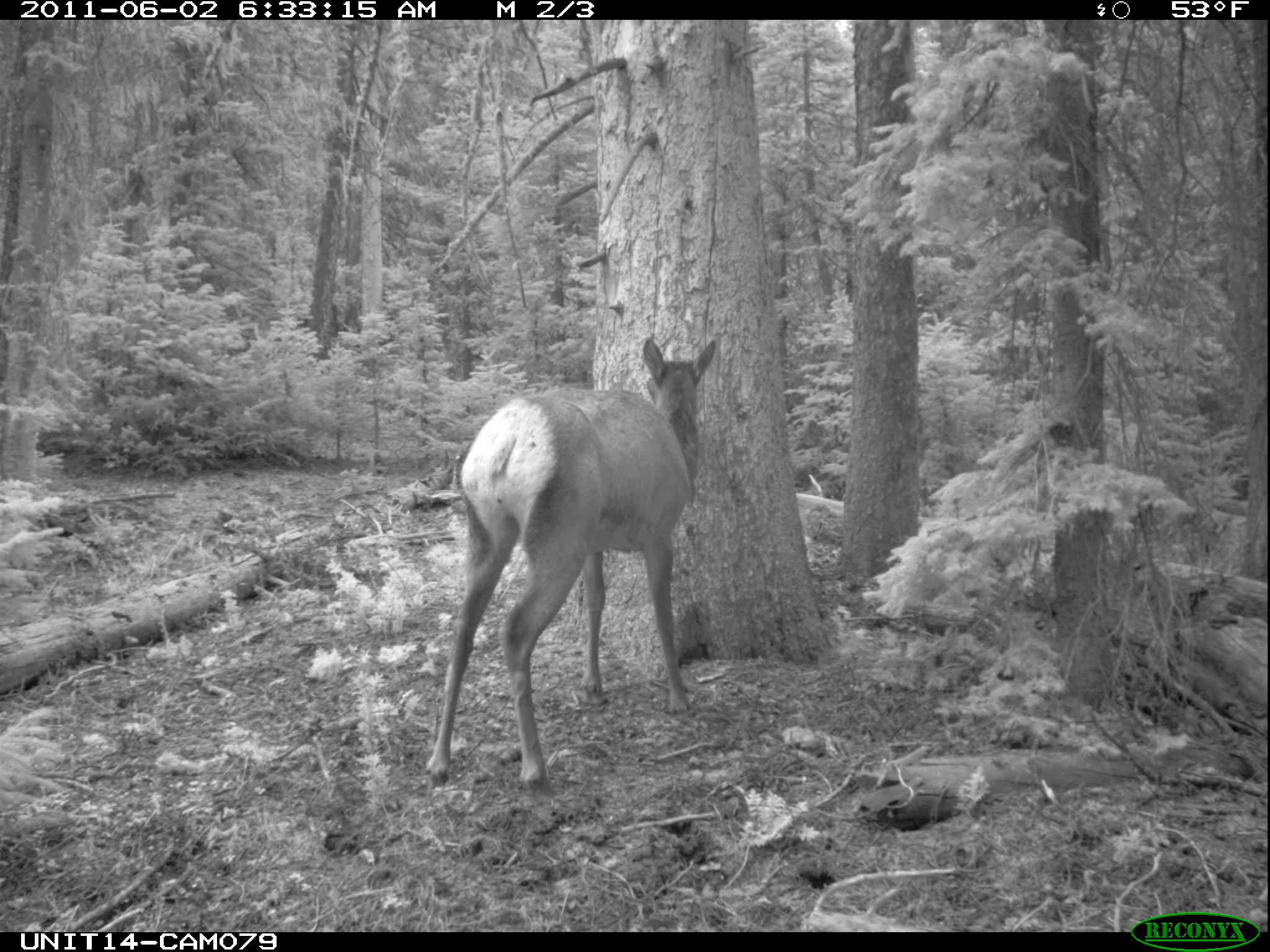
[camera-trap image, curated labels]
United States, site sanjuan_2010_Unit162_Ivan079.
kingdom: Animalia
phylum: Chordata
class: Mammalia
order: Artiodactyla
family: Cervidae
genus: Cervus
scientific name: Cervus elaphus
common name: red deer